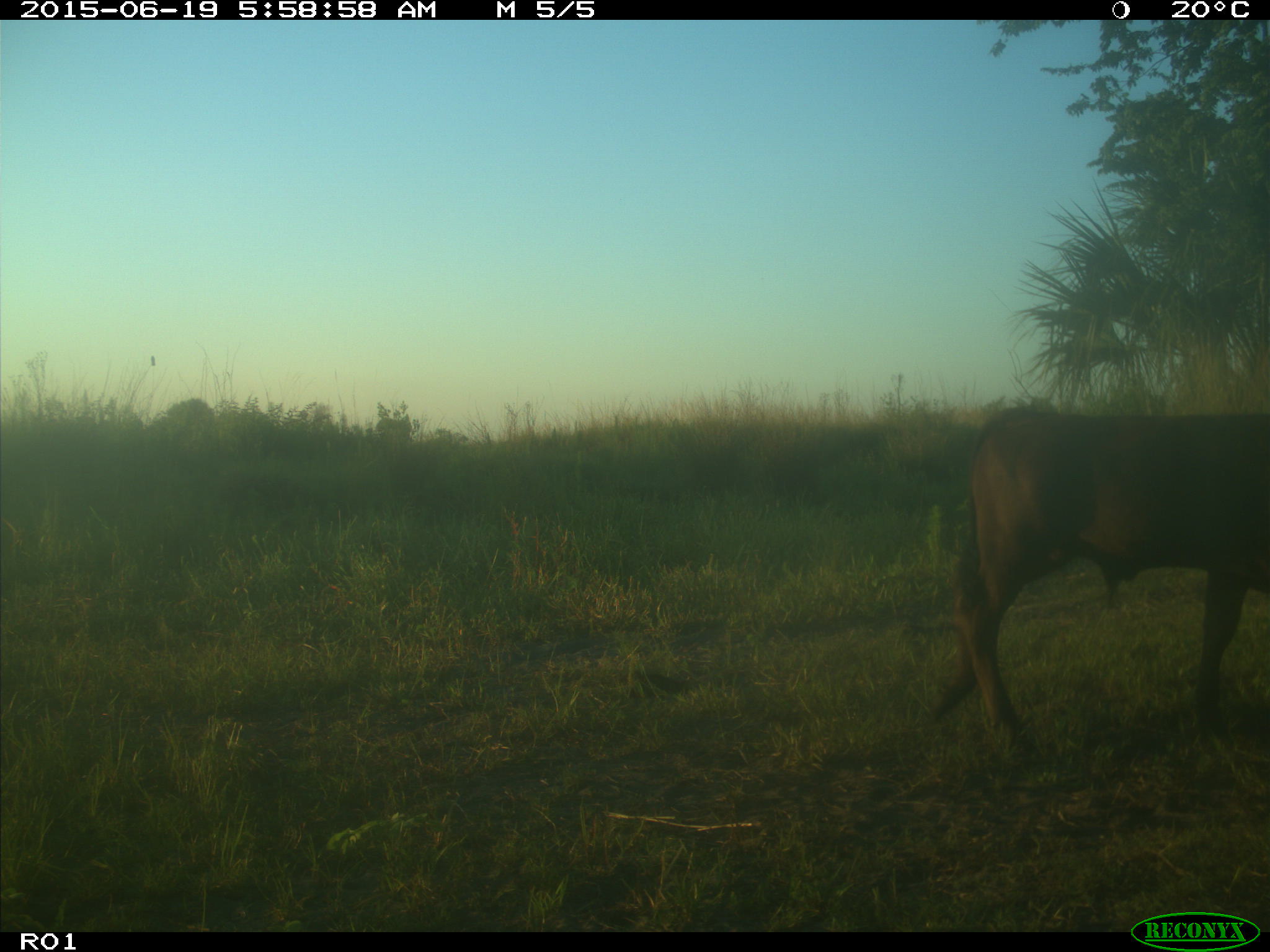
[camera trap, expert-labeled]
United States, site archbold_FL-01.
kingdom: Animalia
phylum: Chordata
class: Mammalia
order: Artiodactyla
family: Bovidae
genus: Bos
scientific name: Bos taurus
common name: domestic cow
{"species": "Bos taurus (domestic cow)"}